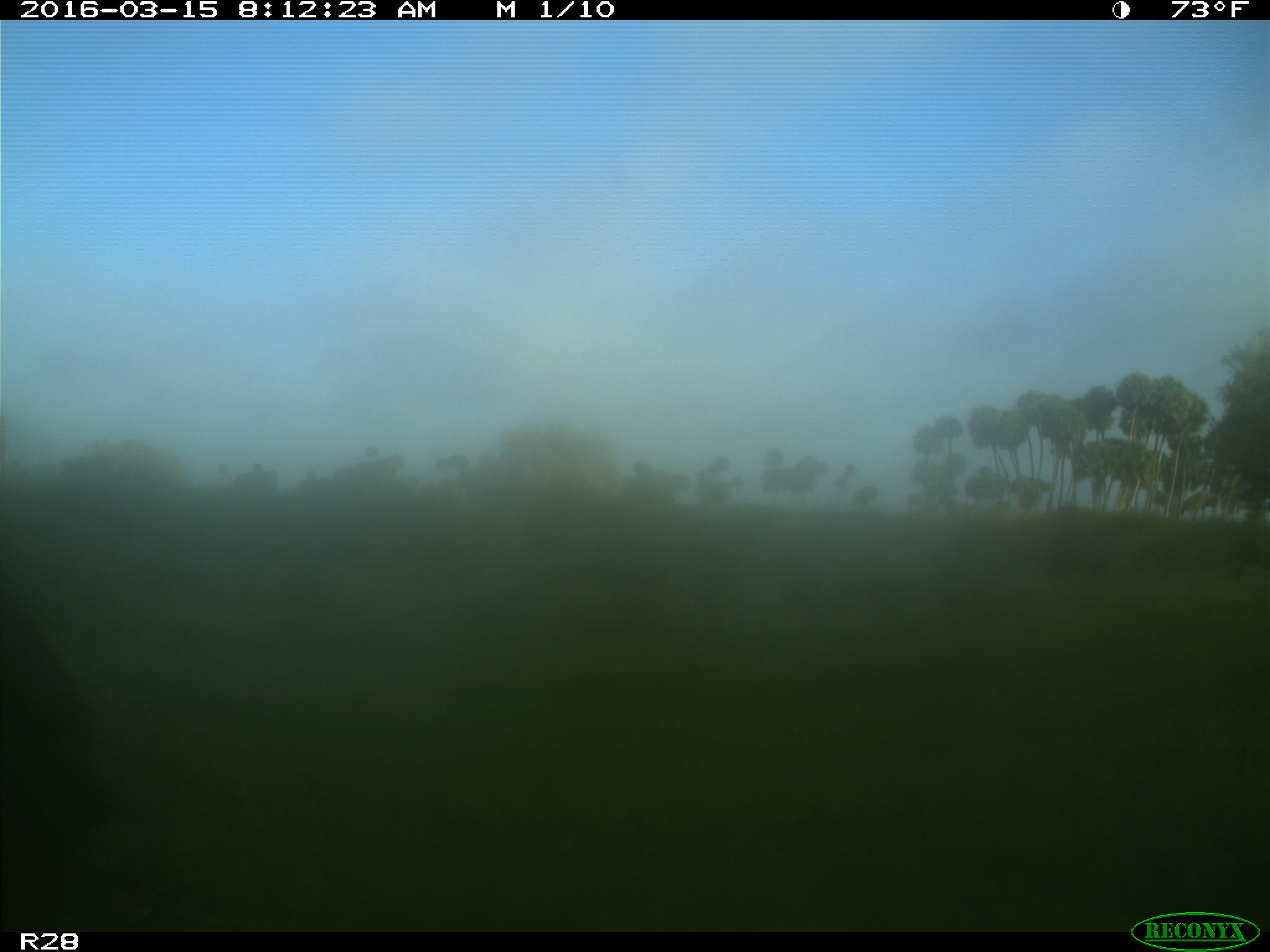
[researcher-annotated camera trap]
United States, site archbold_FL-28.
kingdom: Animalia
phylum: Chordata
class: Mammalia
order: Artiodactyla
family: Bovidae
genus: Bos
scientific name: Bos taurus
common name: domestic cow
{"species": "Bos taurus (domestic cow)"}